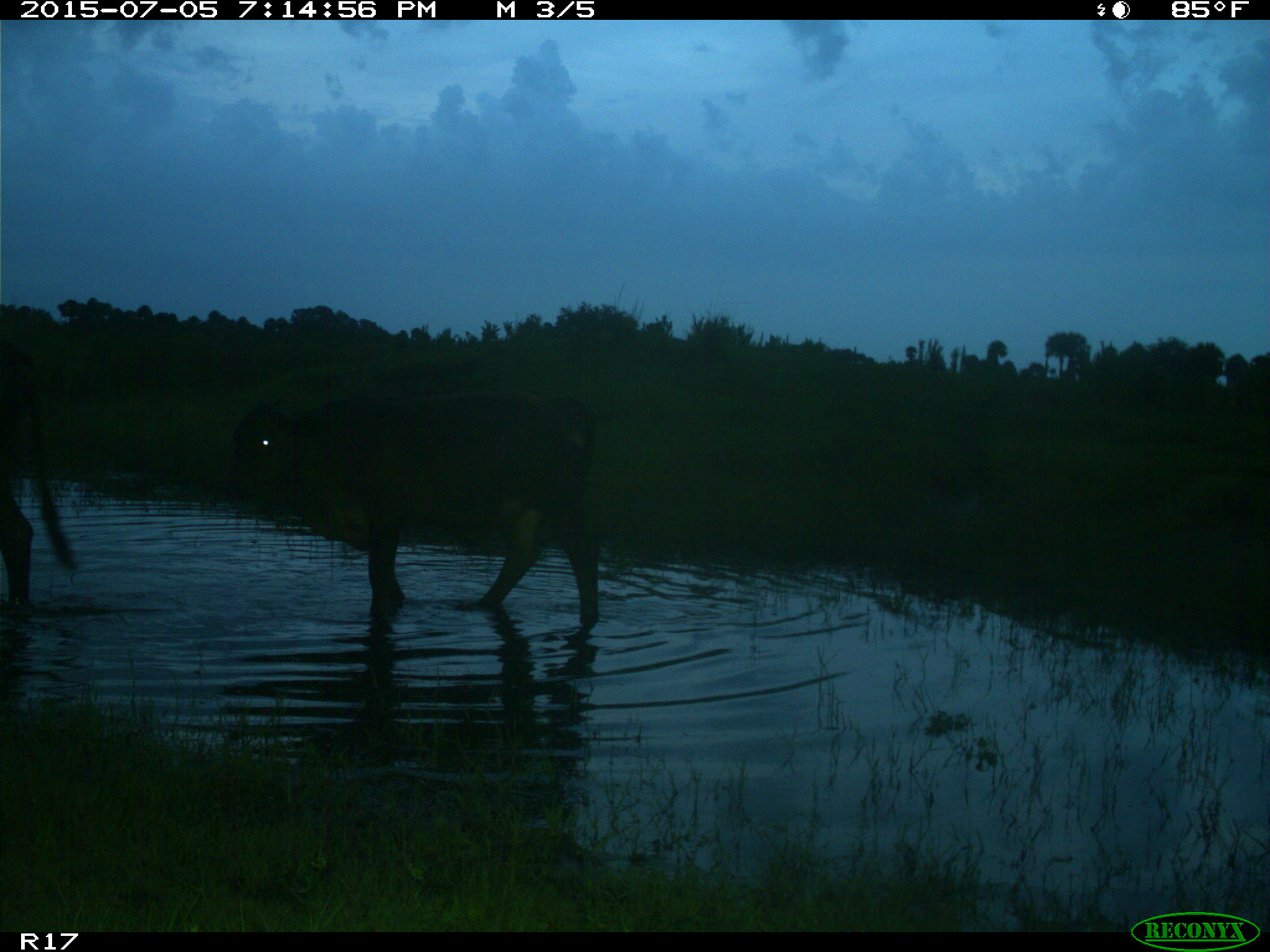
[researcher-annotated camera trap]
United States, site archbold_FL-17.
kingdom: Animalia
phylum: Chordata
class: Mammalia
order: Artiodactyla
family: Bovidae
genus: Bos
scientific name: Bos taurus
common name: domestic cow